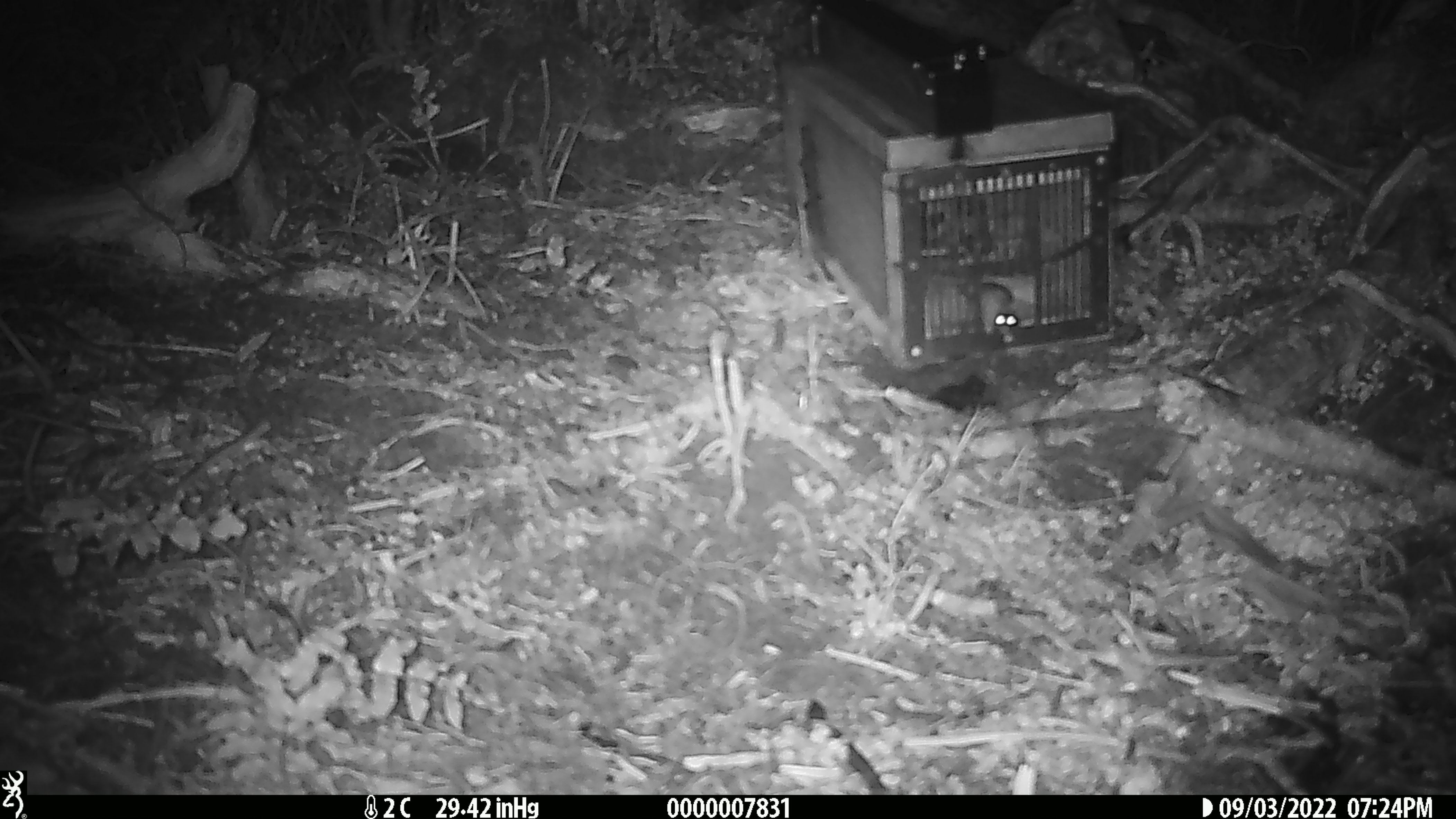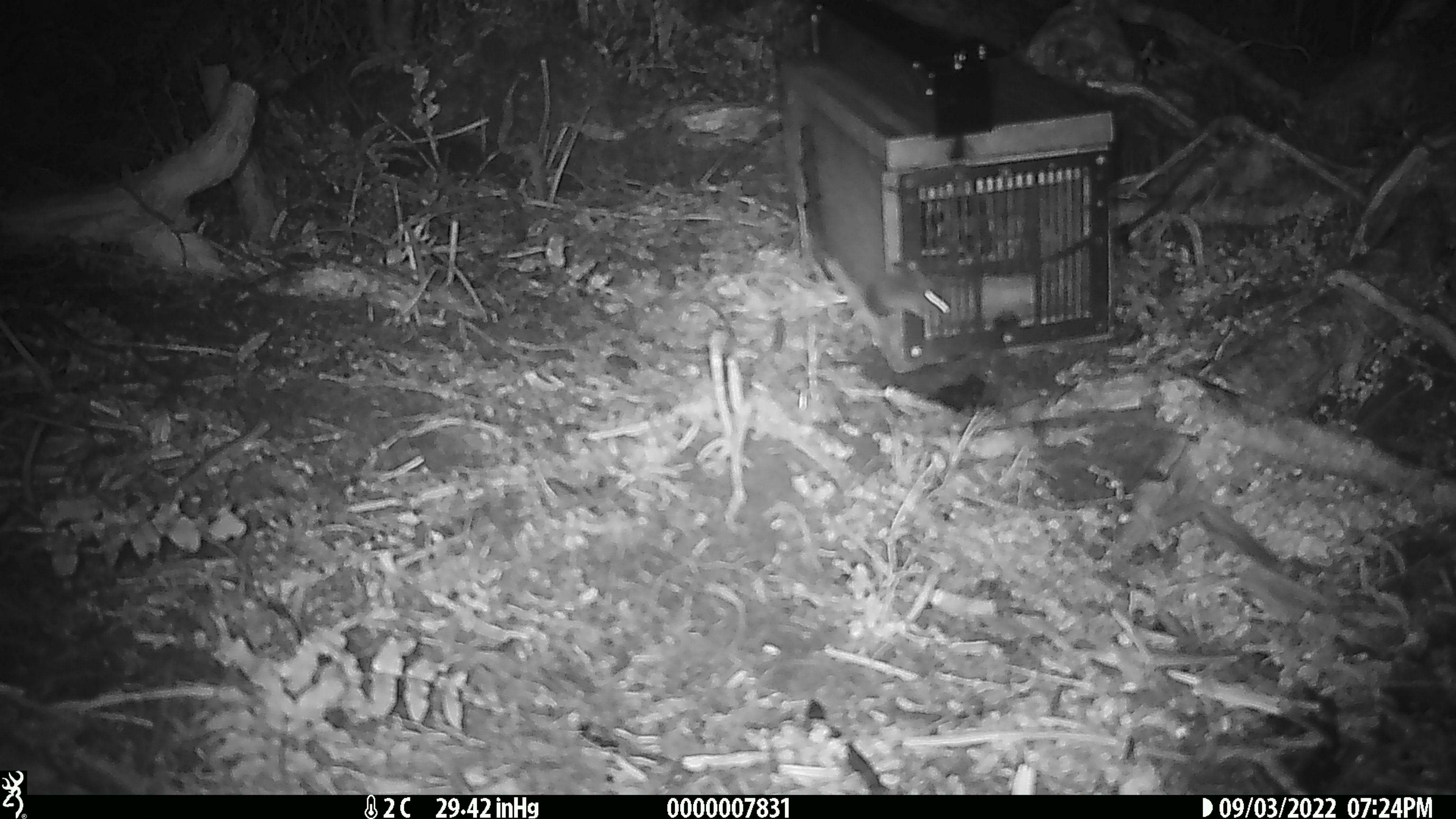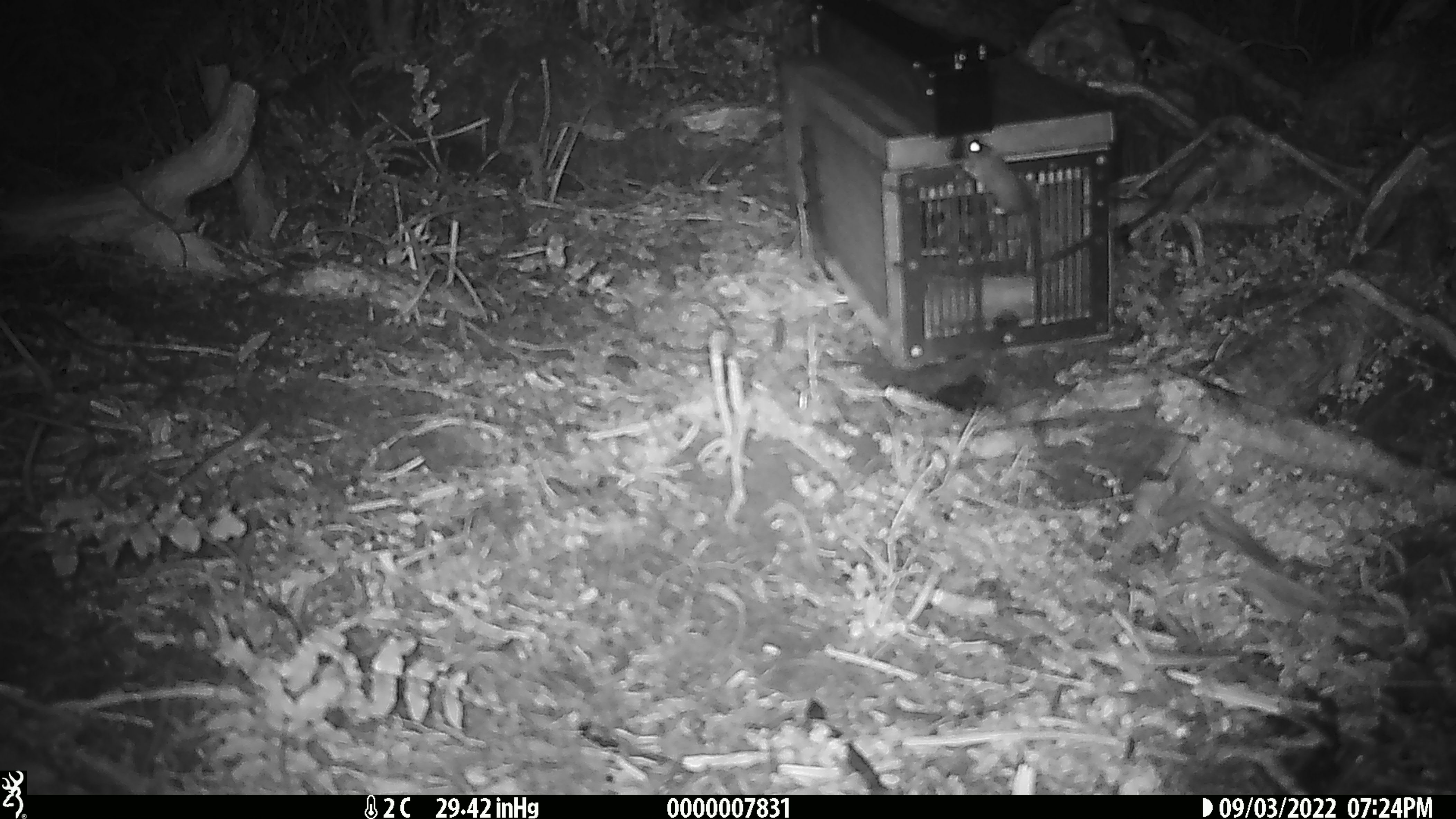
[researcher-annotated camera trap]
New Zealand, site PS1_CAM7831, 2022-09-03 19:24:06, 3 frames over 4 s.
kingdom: Animalia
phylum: Chordata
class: Mammalia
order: Rodentia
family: Muridae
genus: Mus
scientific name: Mus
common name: mouse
Mouse (Mus).